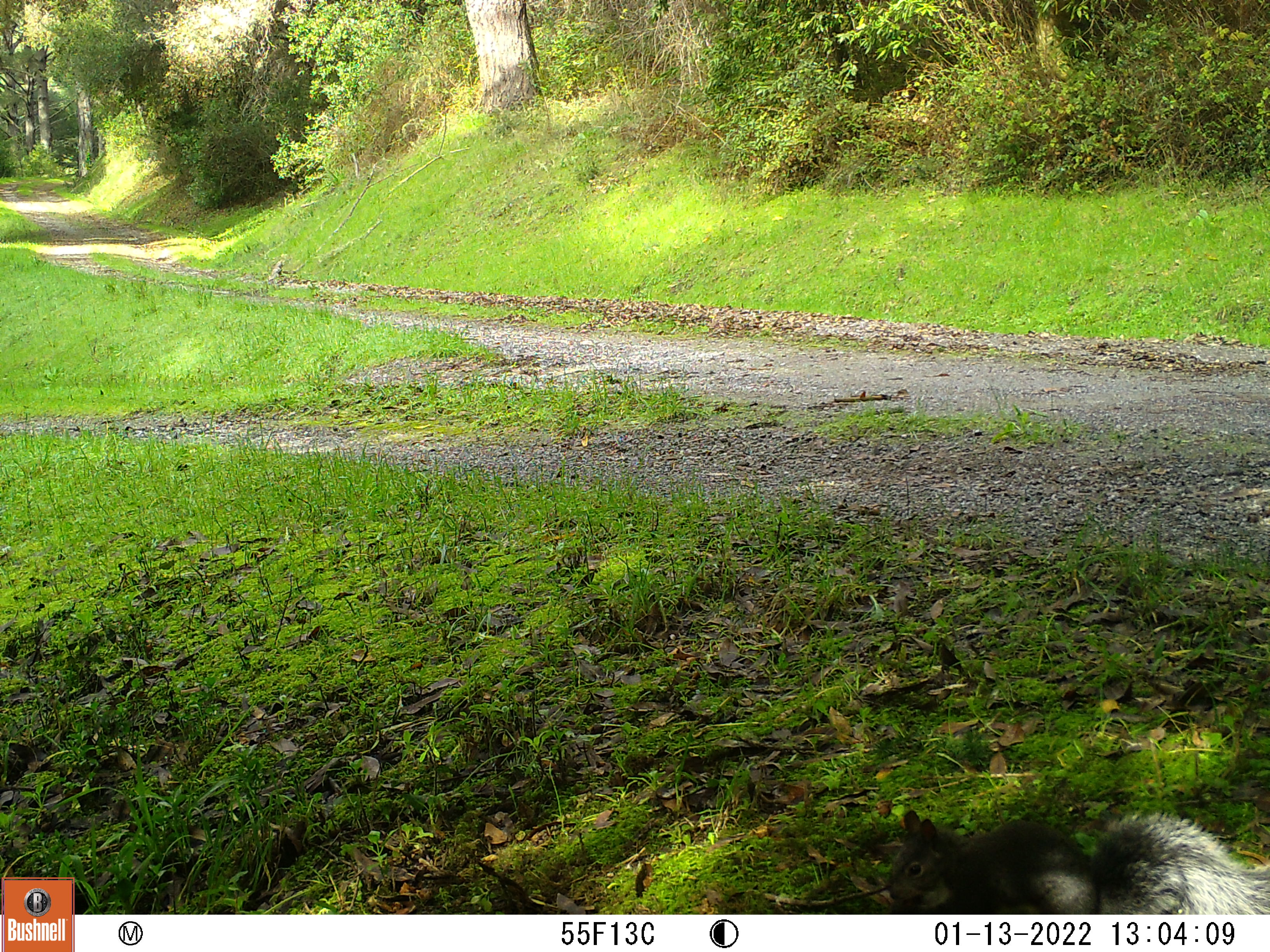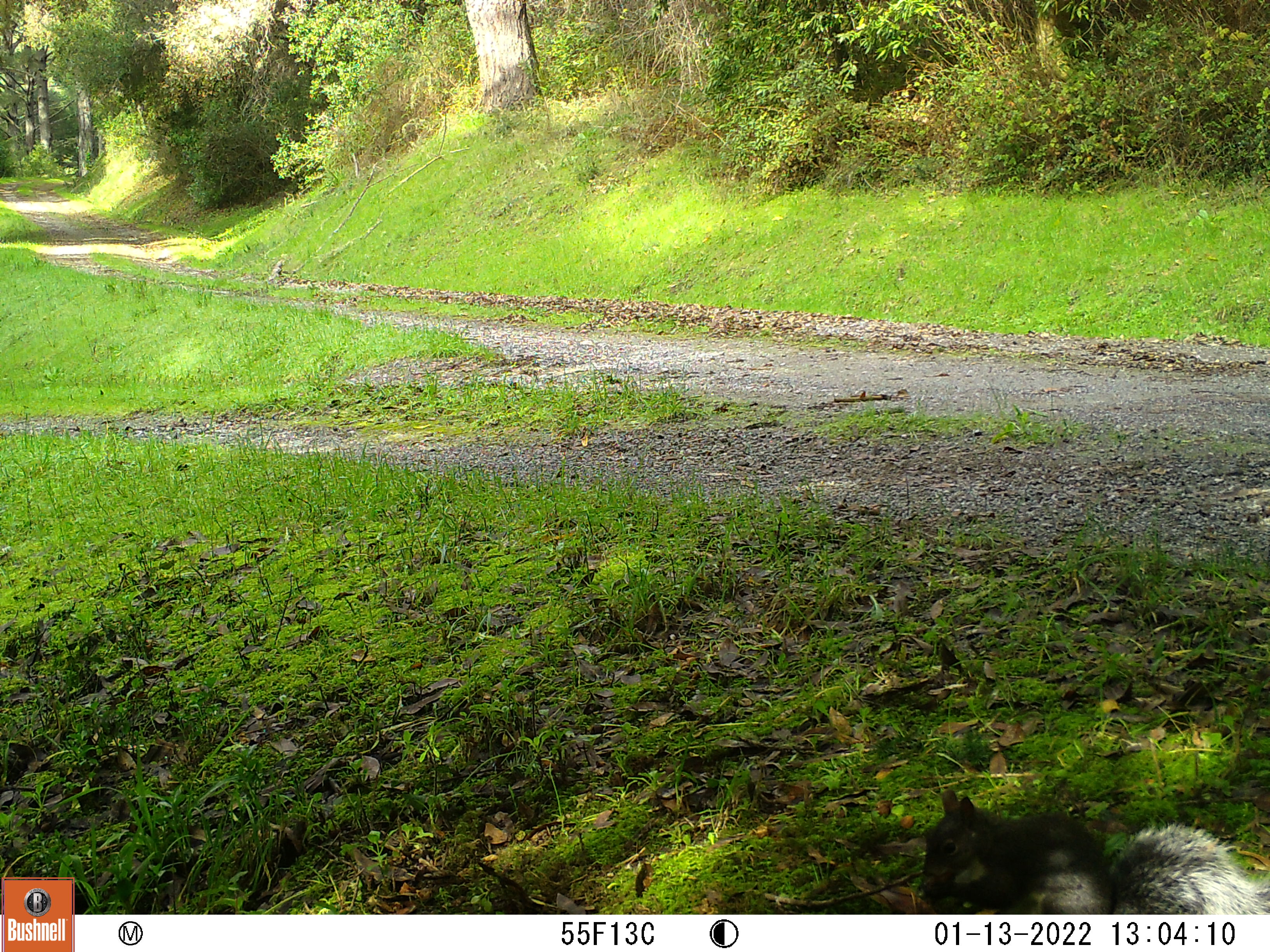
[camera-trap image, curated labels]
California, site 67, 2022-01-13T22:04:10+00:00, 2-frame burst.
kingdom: Animalia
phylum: Chordata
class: Mammalia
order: Rodentia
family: Sciuridae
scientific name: Sciuridae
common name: squirrel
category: unknown squirrel